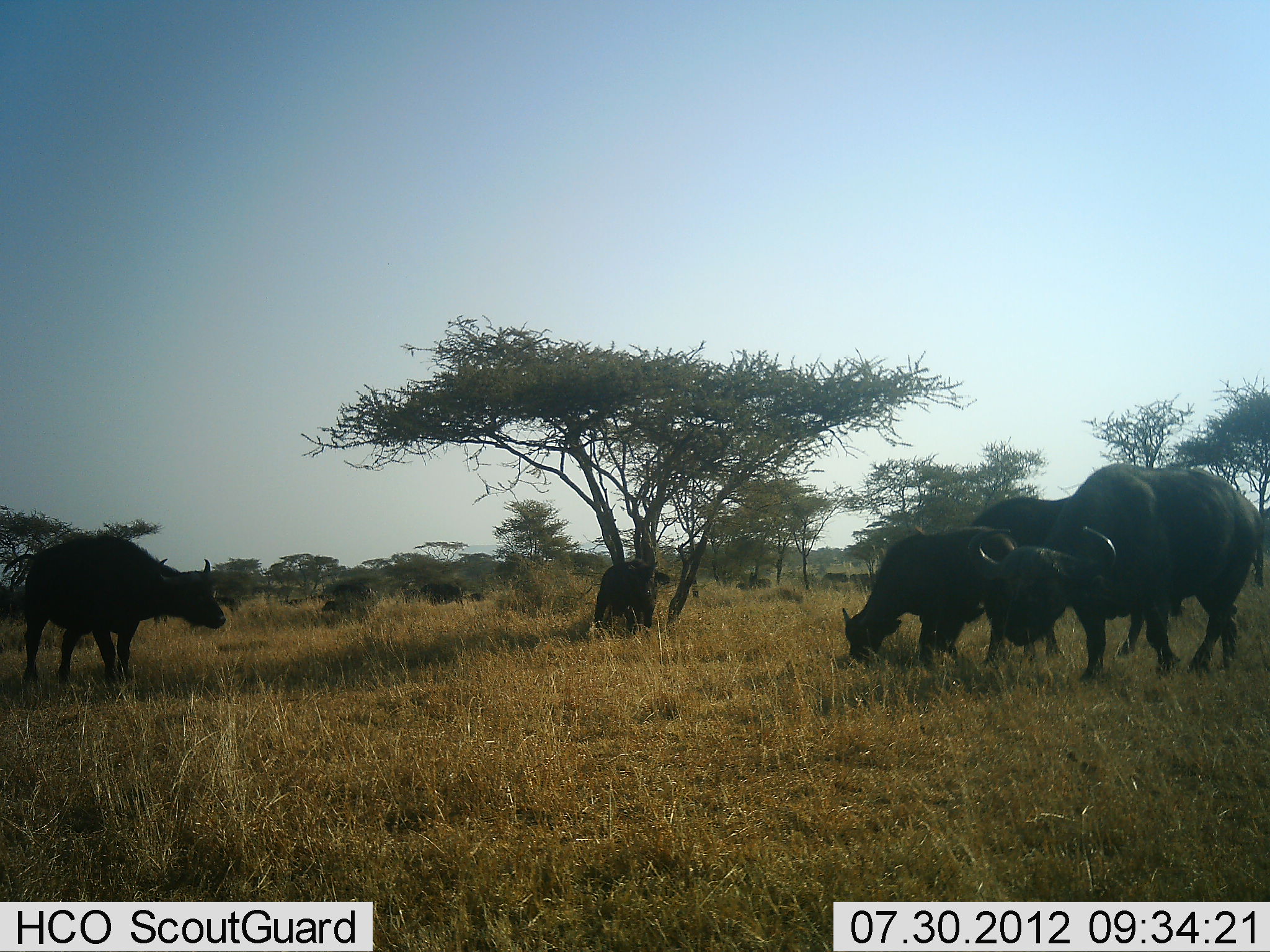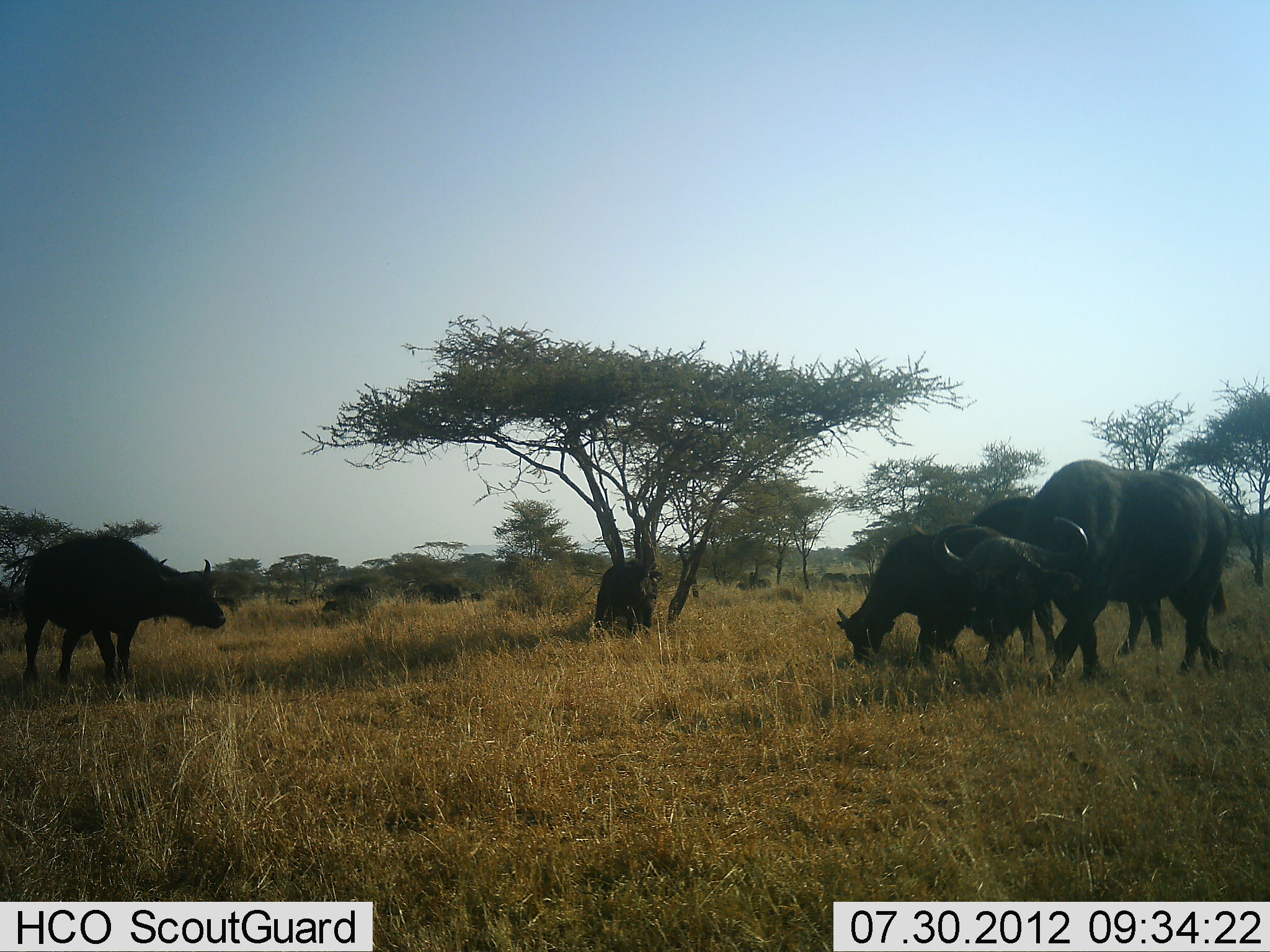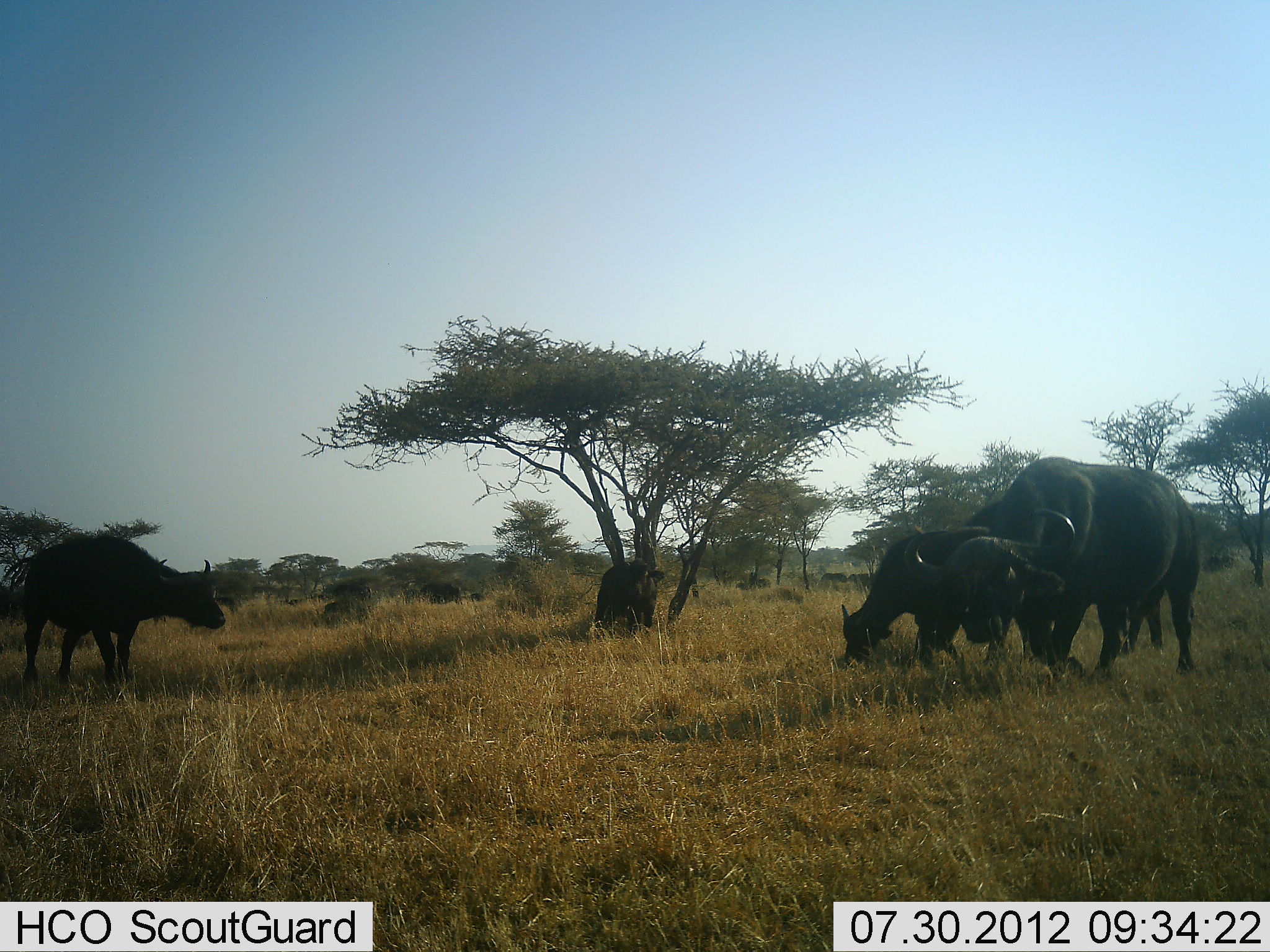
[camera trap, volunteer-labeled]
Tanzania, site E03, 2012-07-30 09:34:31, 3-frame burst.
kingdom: Animalia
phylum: Chordata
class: Mammalia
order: Artiodactyla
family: Bovidae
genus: Syncerus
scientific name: Syncerus caffer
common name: cape buffalo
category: buffalo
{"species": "buffalo (cape buffalo) (Syncerus caffer)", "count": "7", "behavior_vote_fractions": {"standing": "40%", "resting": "0%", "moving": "30%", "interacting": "0%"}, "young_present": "20%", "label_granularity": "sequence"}